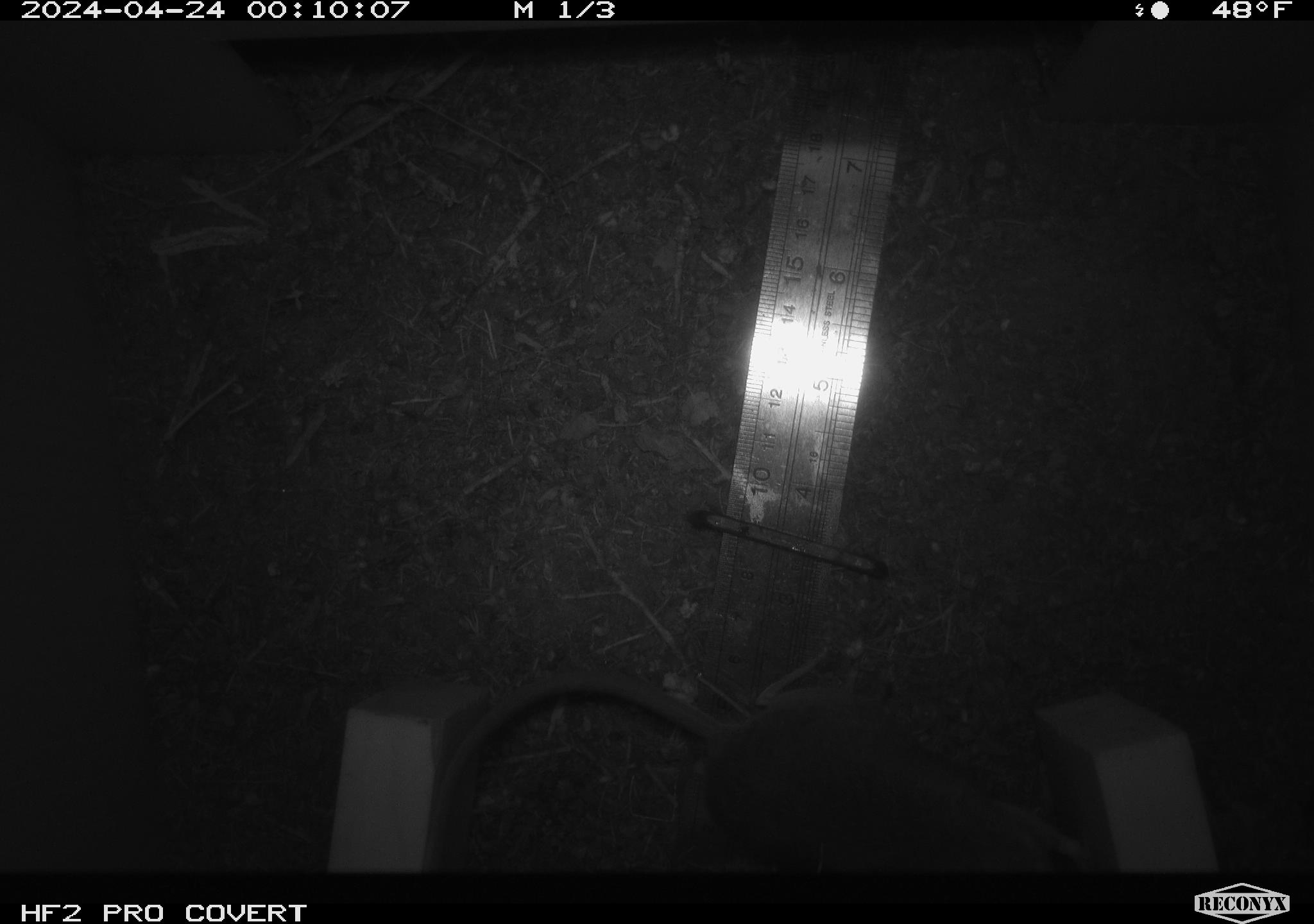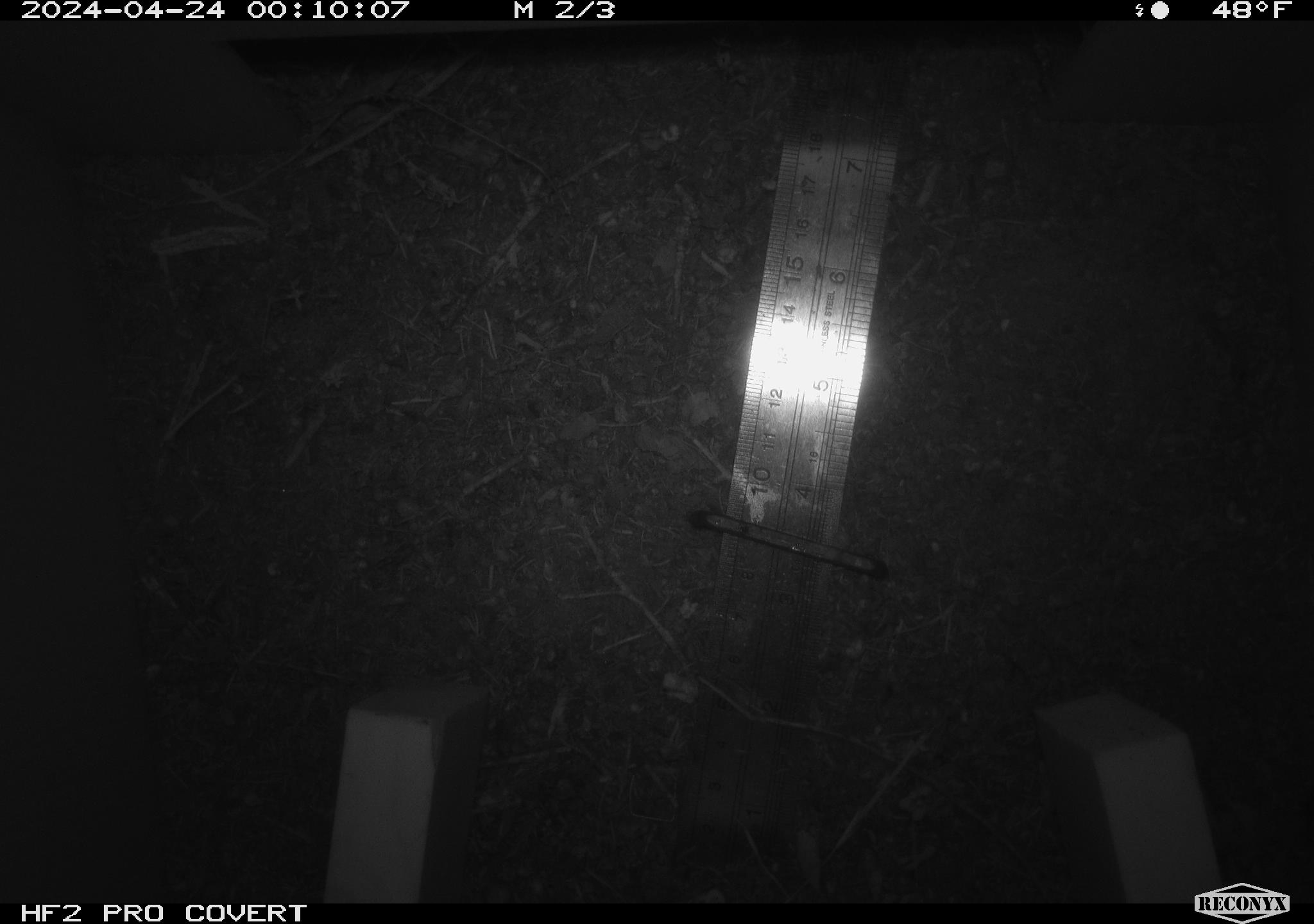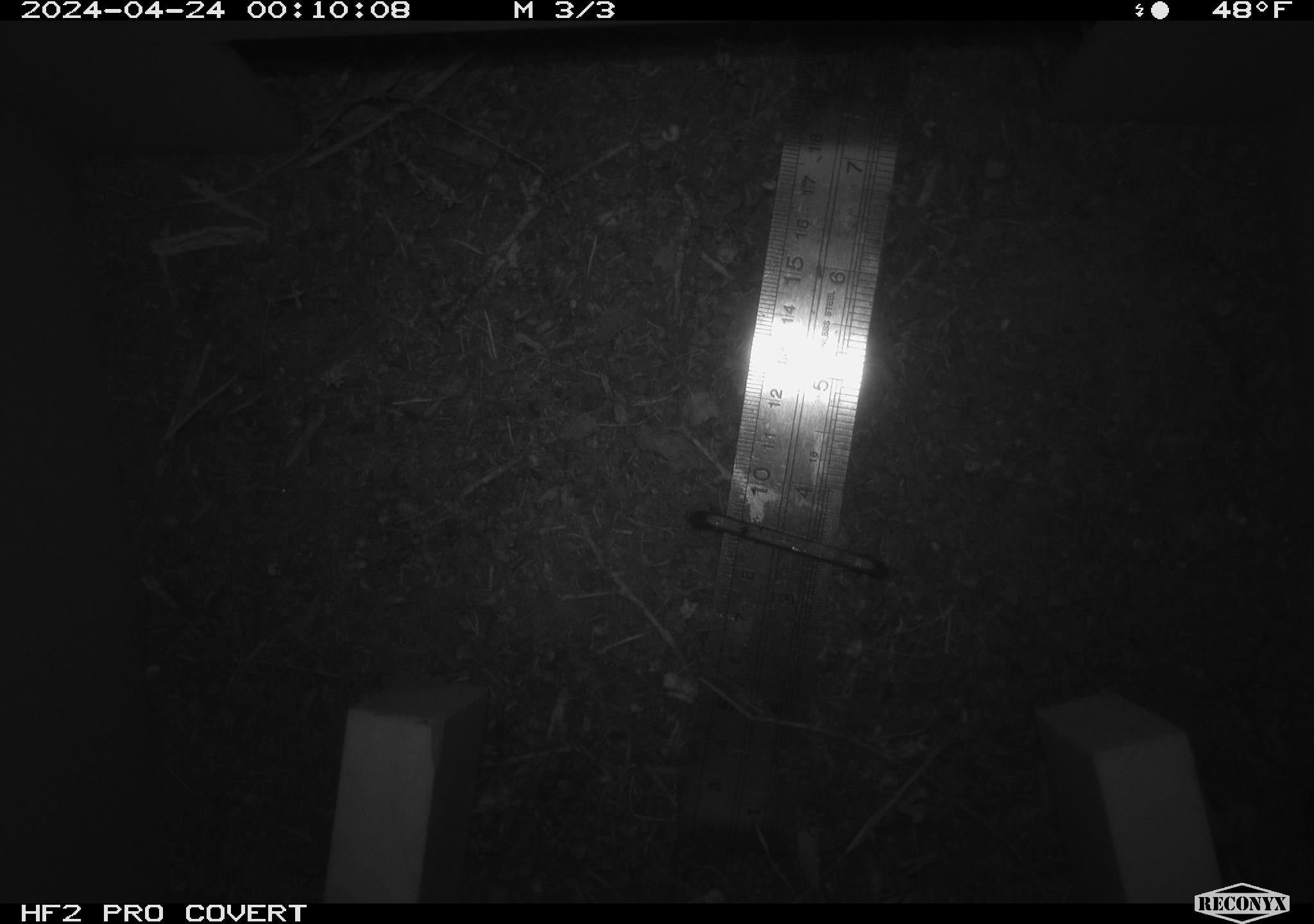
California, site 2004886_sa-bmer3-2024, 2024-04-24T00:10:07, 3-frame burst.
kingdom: Animalia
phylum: Chordata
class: Mammalia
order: Rodentia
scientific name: Rodentia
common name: mouse species